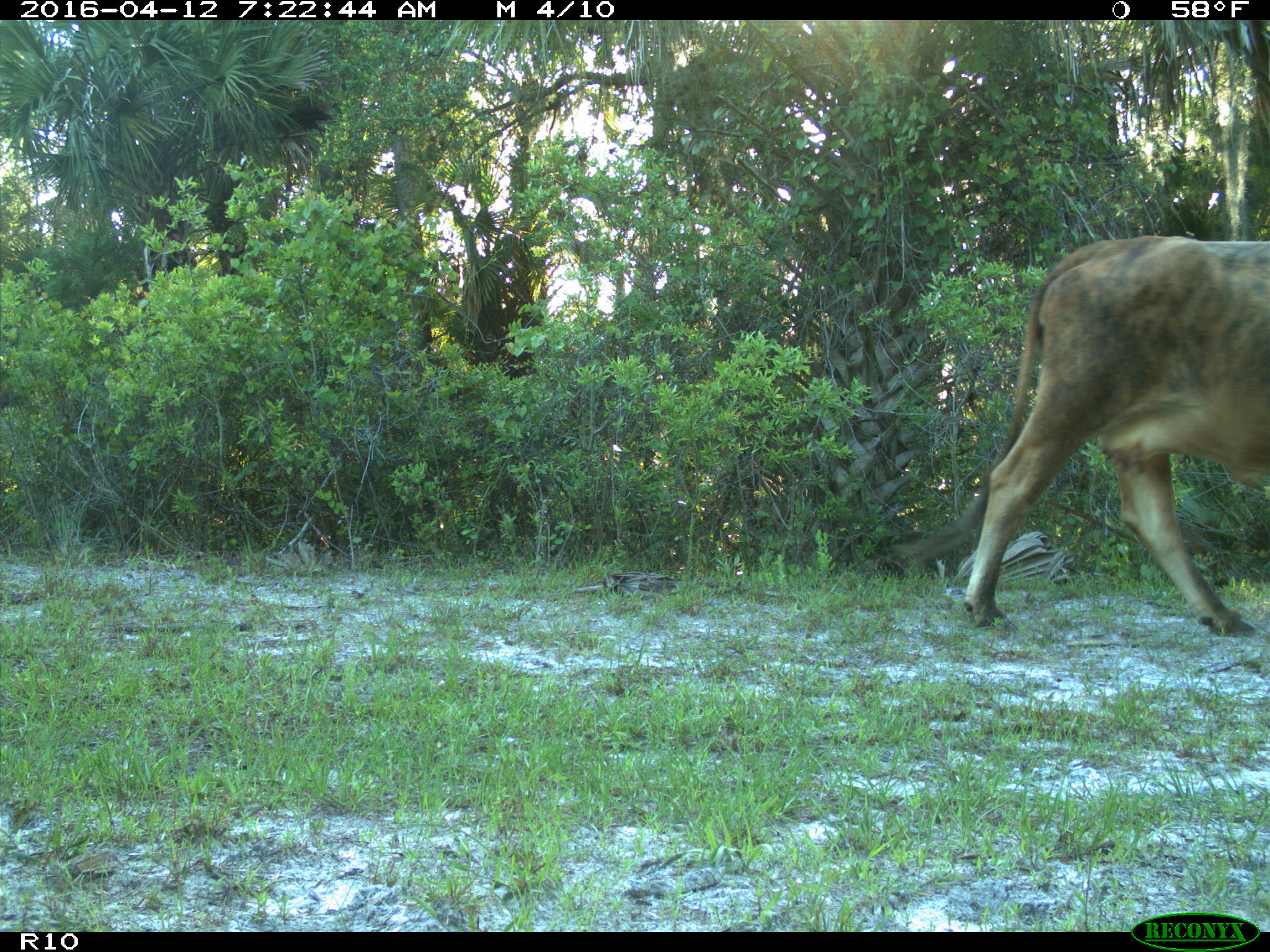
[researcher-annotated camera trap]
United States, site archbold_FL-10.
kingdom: Animalia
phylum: Chordata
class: Mammalia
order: Artiodactyla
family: Bovidae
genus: Bos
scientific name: Bos taurus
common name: domestic cow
Bos taurus (domestic cow).